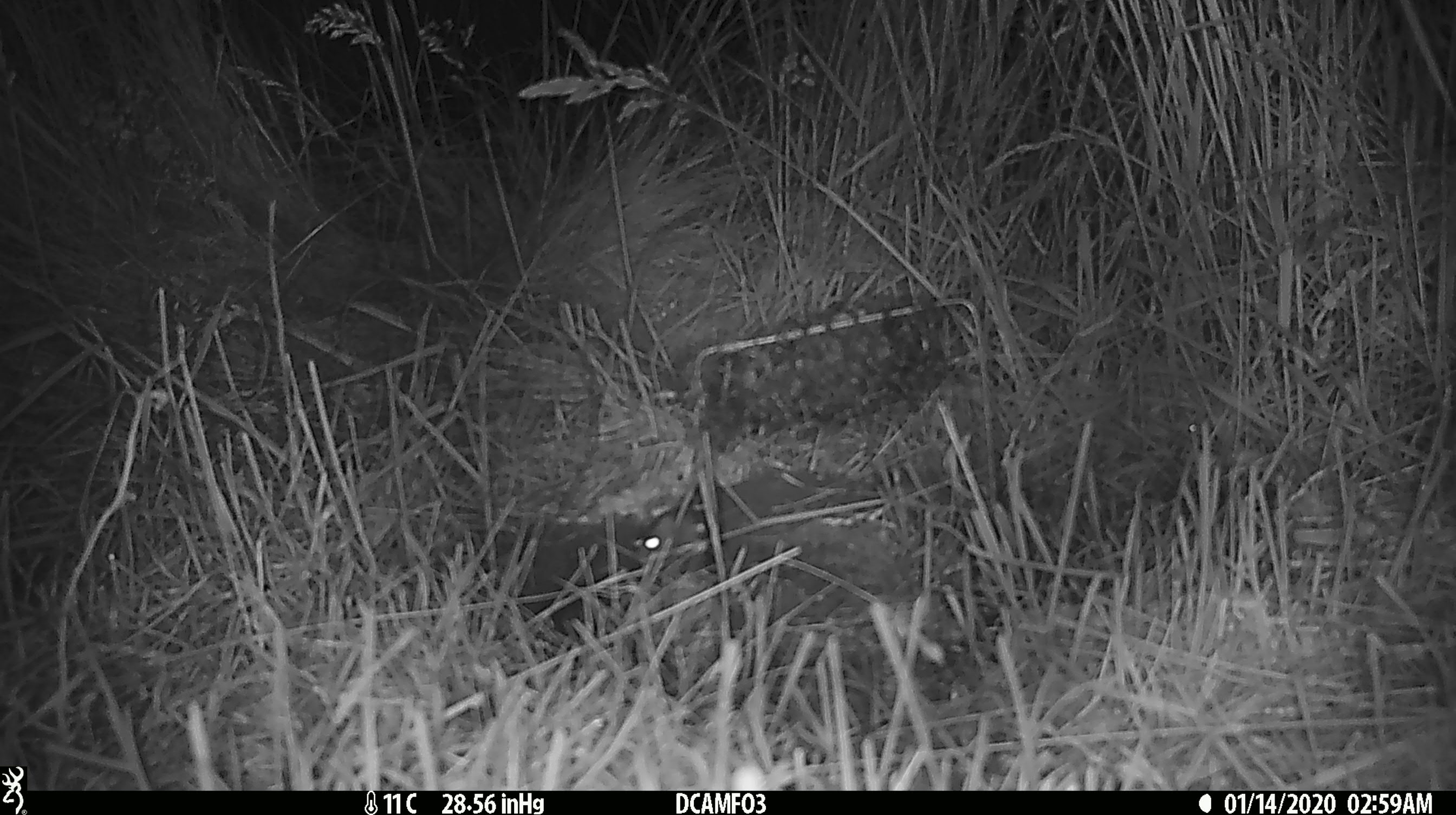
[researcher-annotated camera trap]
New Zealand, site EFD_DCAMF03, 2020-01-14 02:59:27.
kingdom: Animalia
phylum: Chordata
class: Mammalia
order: Rodentia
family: Muridae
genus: Mus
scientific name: Mus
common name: mouse